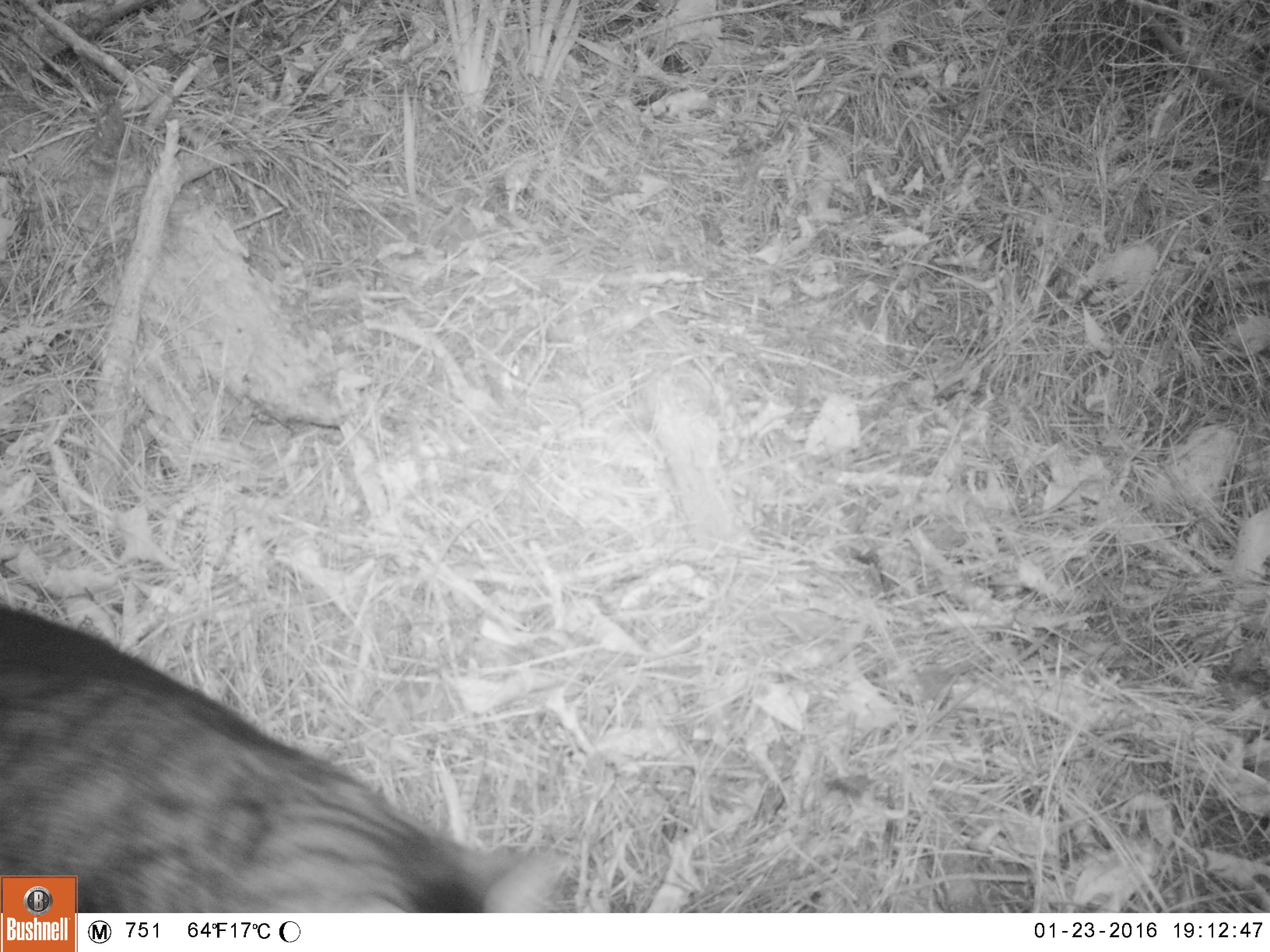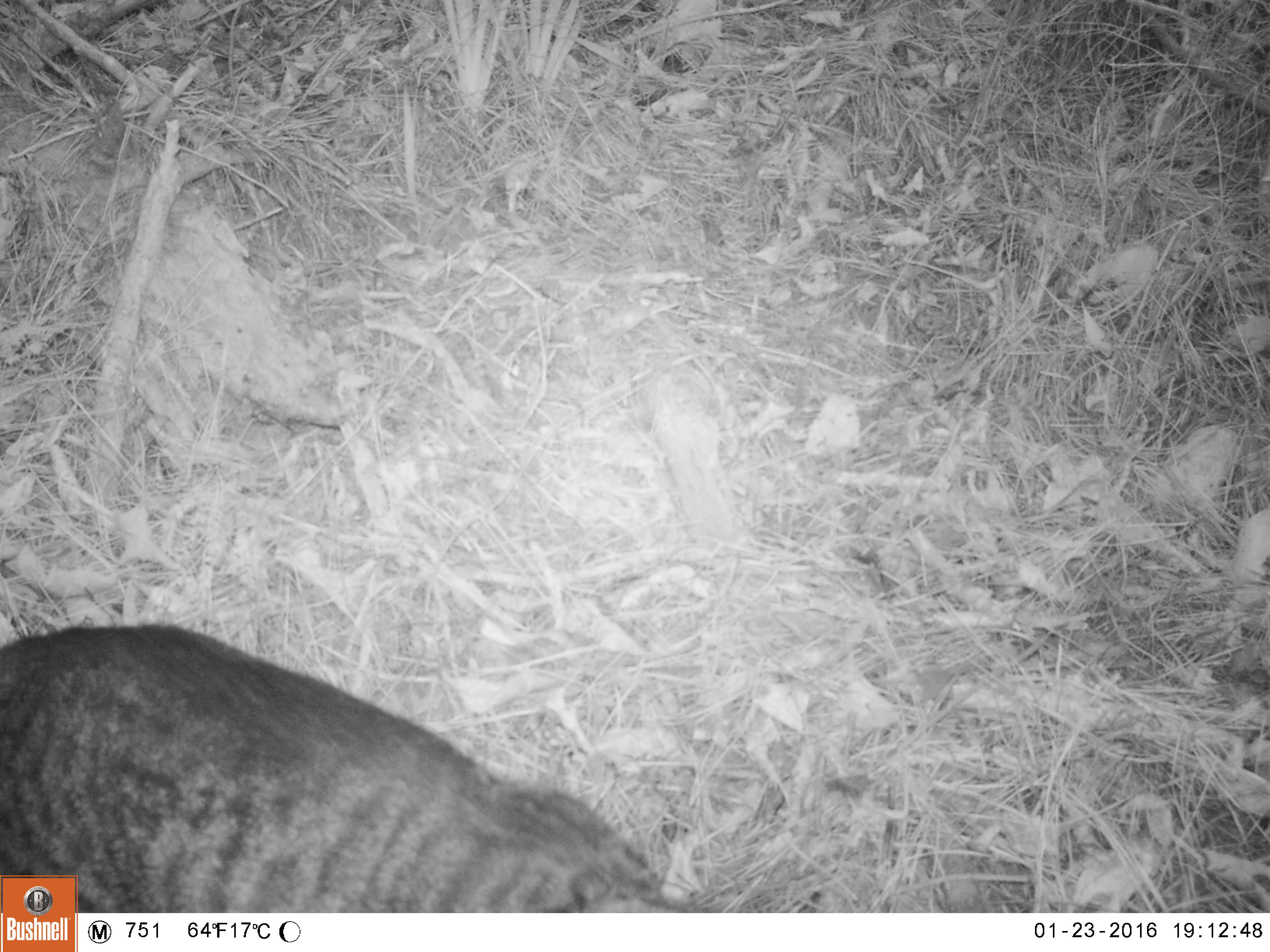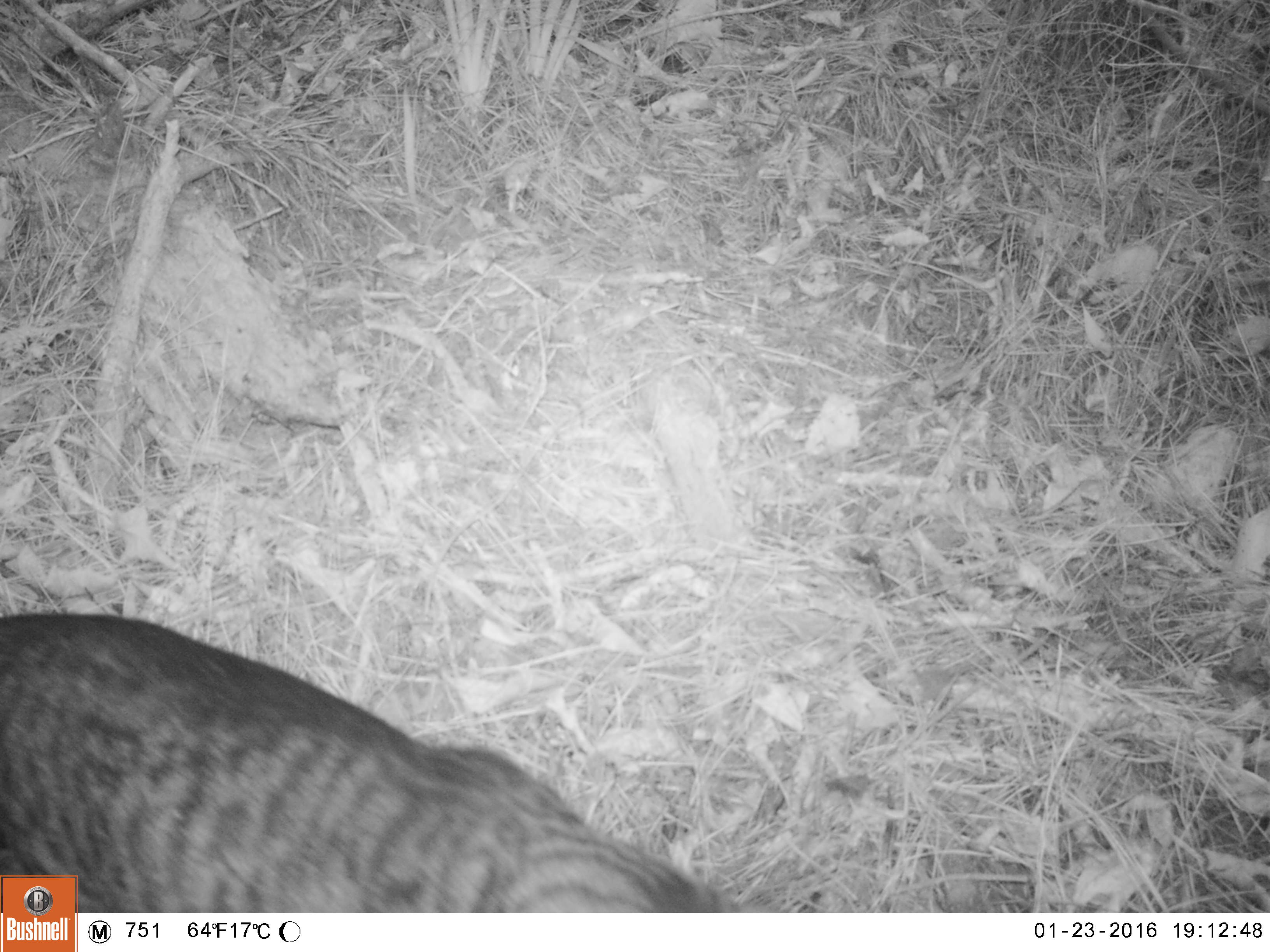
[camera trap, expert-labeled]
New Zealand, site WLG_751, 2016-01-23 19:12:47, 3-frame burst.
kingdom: Animalia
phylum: Chordata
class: Mammalia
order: Carnivora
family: Felidae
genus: Felis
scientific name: Felis catus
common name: domestic cat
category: cat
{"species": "cat (domestic cat) (Felis catus)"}